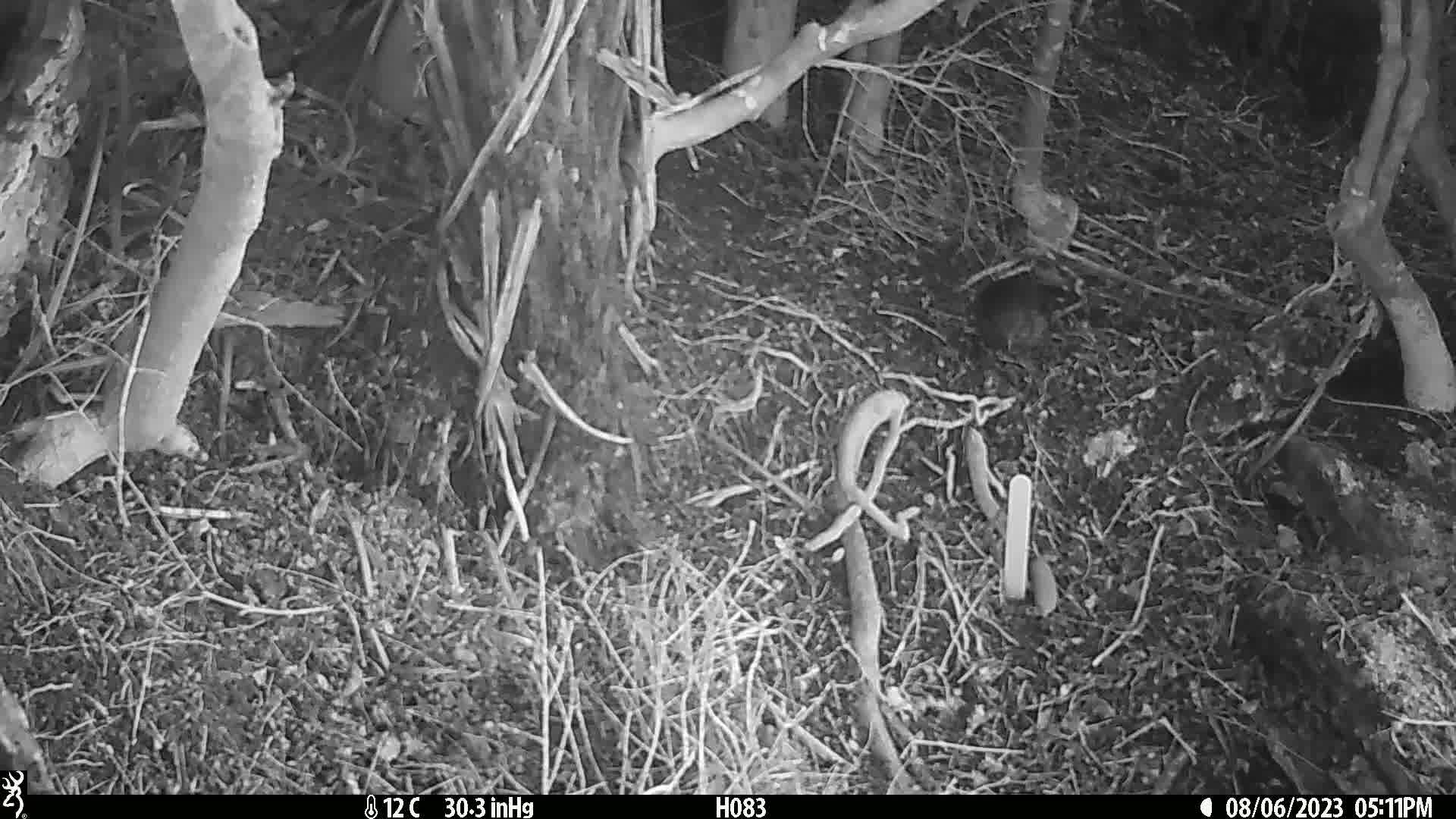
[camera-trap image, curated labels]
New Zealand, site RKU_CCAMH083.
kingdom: Animalia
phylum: Chordata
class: Aves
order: Passeriformes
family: Turdidae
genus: Turdus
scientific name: Turdus merula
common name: eurasian blackbird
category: blackbird